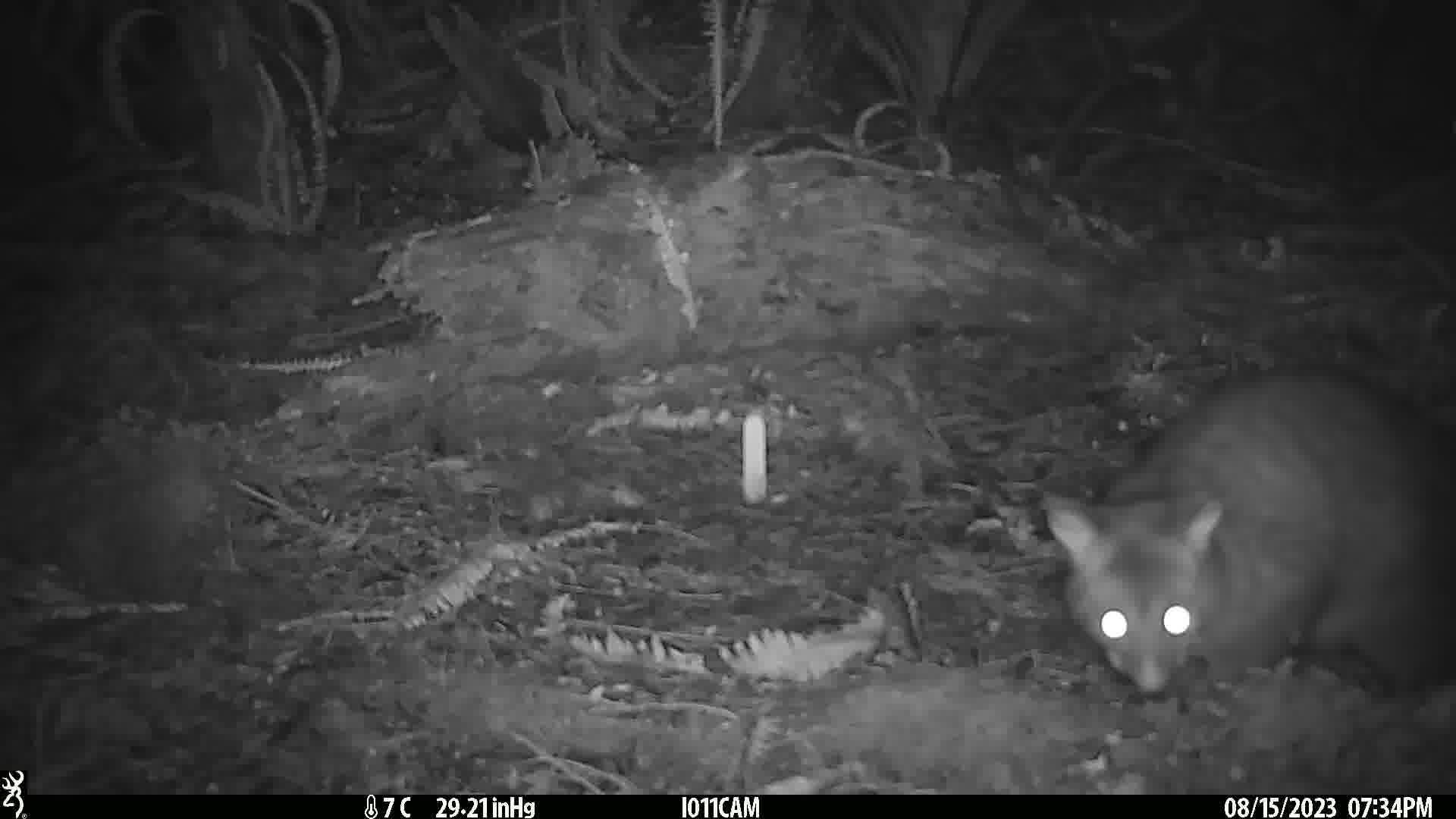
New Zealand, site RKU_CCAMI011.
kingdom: Animalia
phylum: Chordata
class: Mammalia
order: Diprotodontia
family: Phalangeridae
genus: Trichosurus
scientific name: Trichosurus vulpecula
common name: common brushtail possum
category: possum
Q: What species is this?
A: Possum (common brushtail possum) (Trichosurus vulpecula).